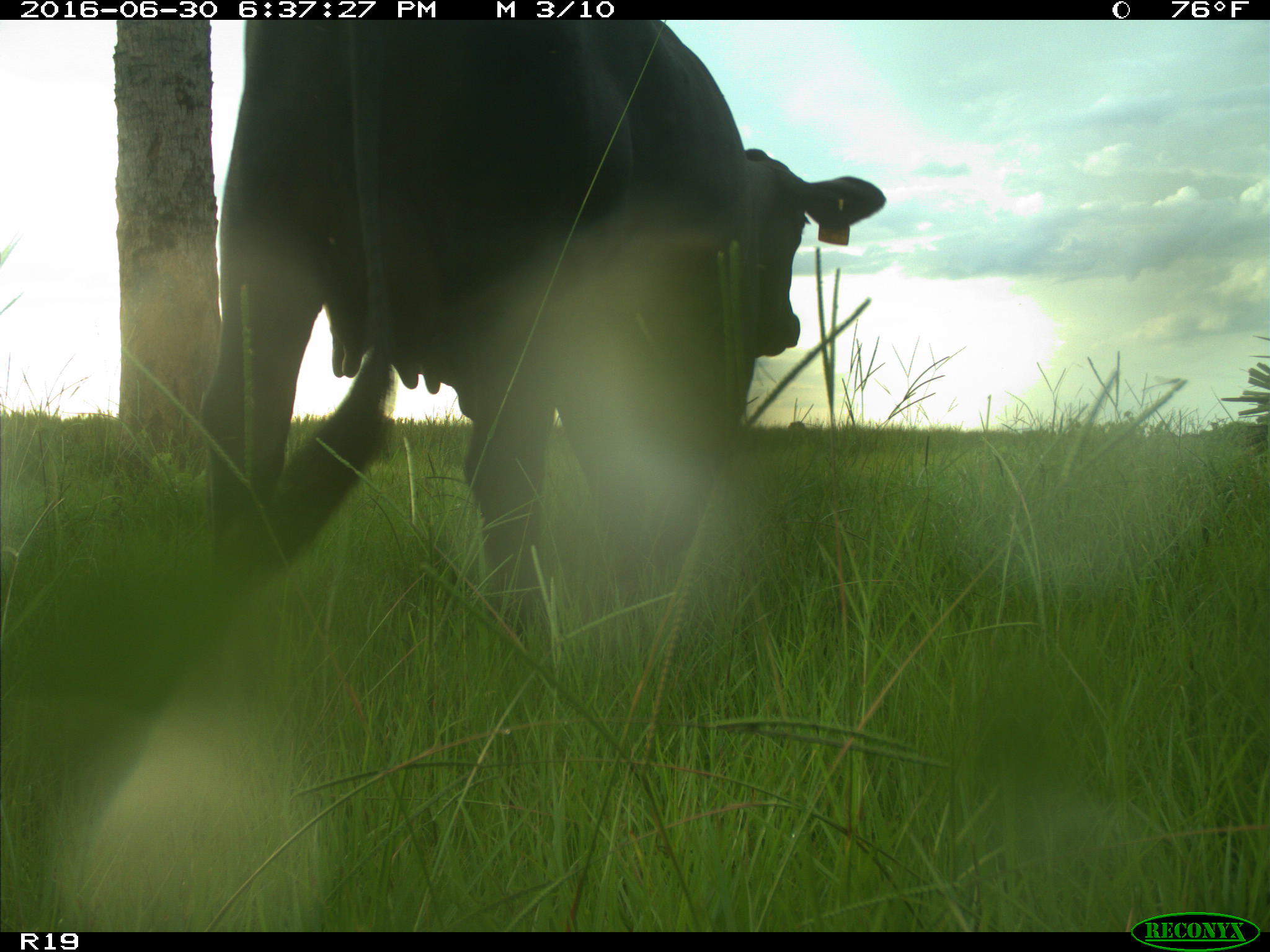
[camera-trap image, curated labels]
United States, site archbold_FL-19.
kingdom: Animalia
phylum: Chordata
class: Mammalia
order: Artiodactyla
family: Bovidae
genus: Bos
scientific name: Bos taurus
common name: domestic cow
Bos taurus (domestic cow).